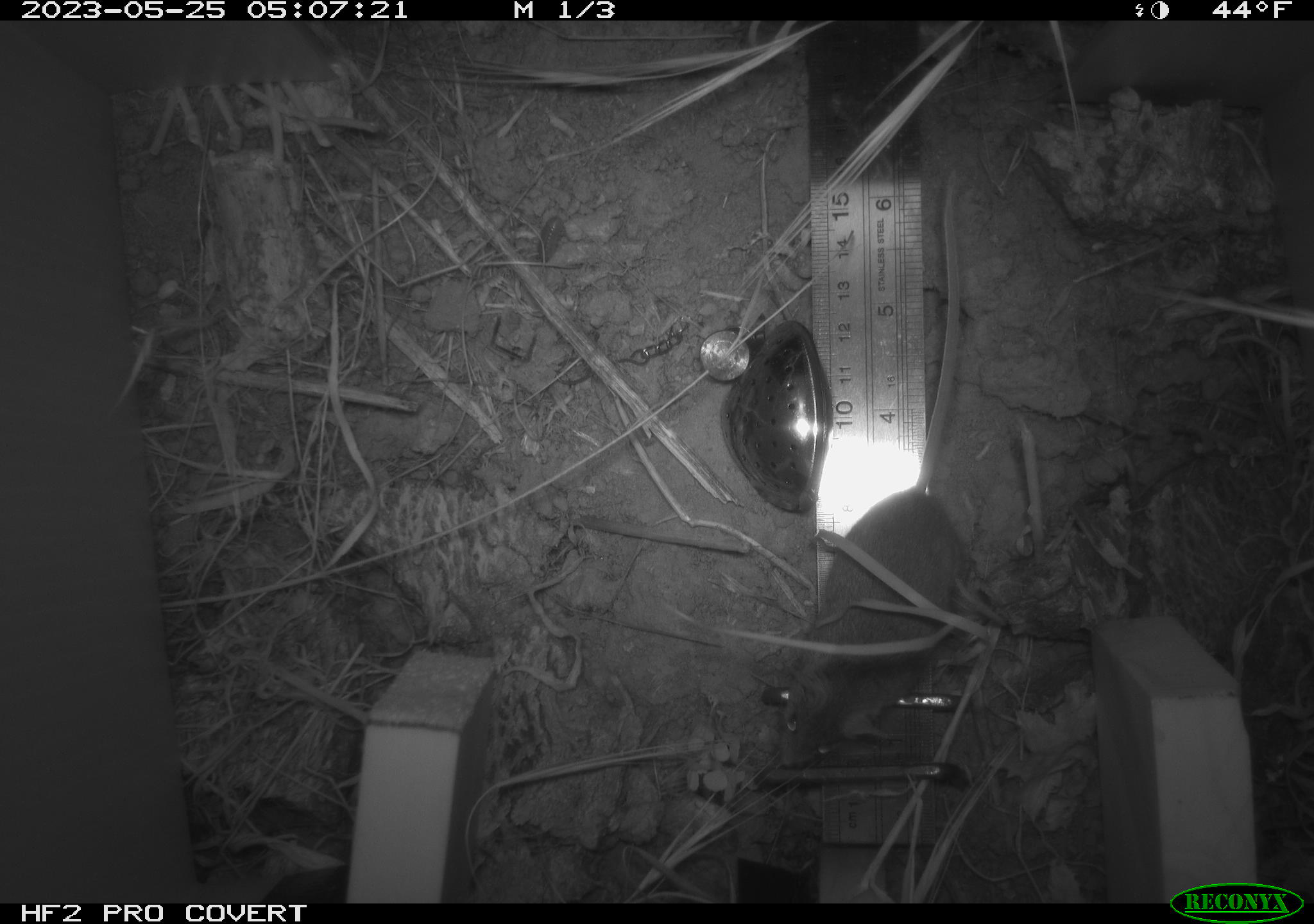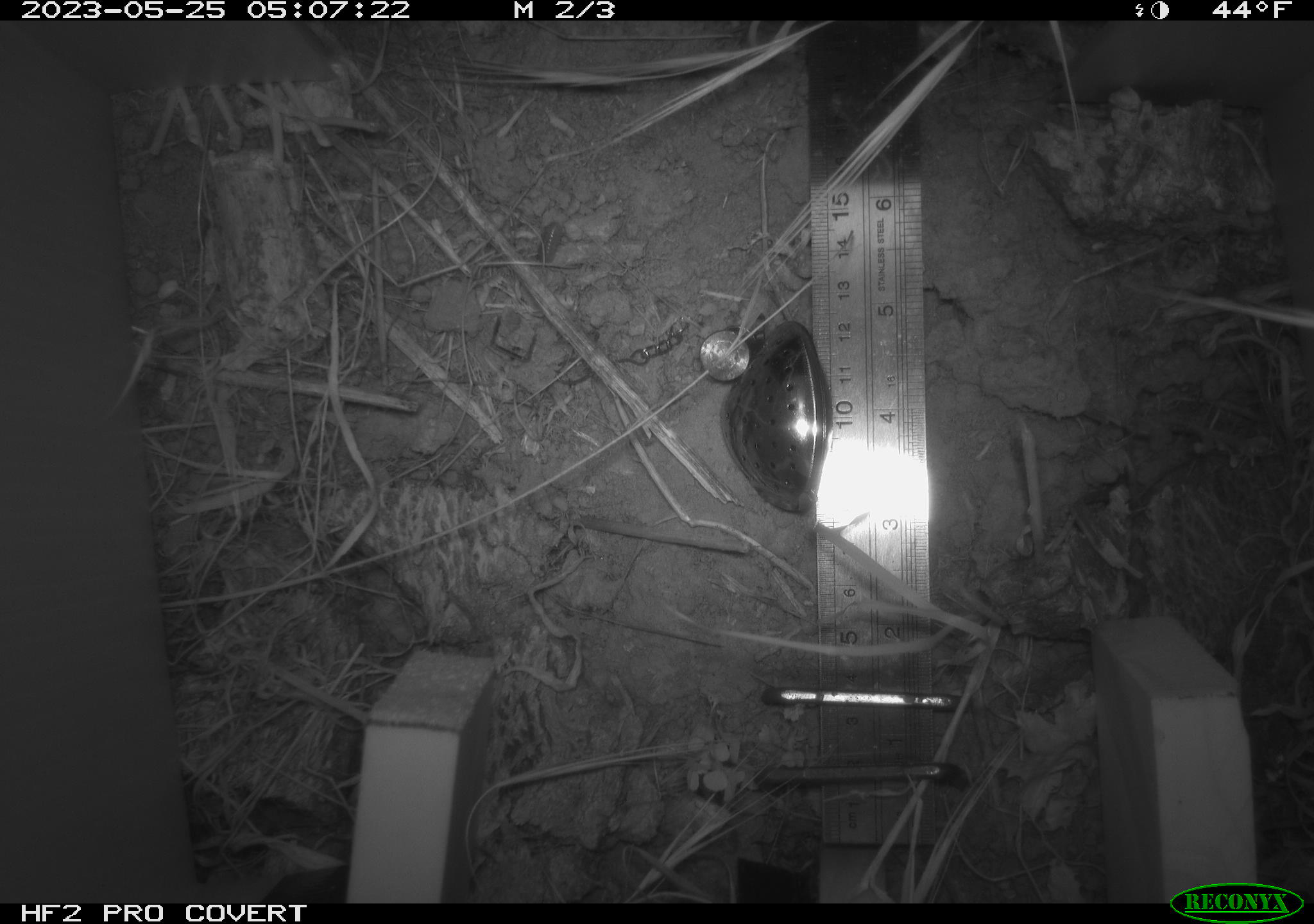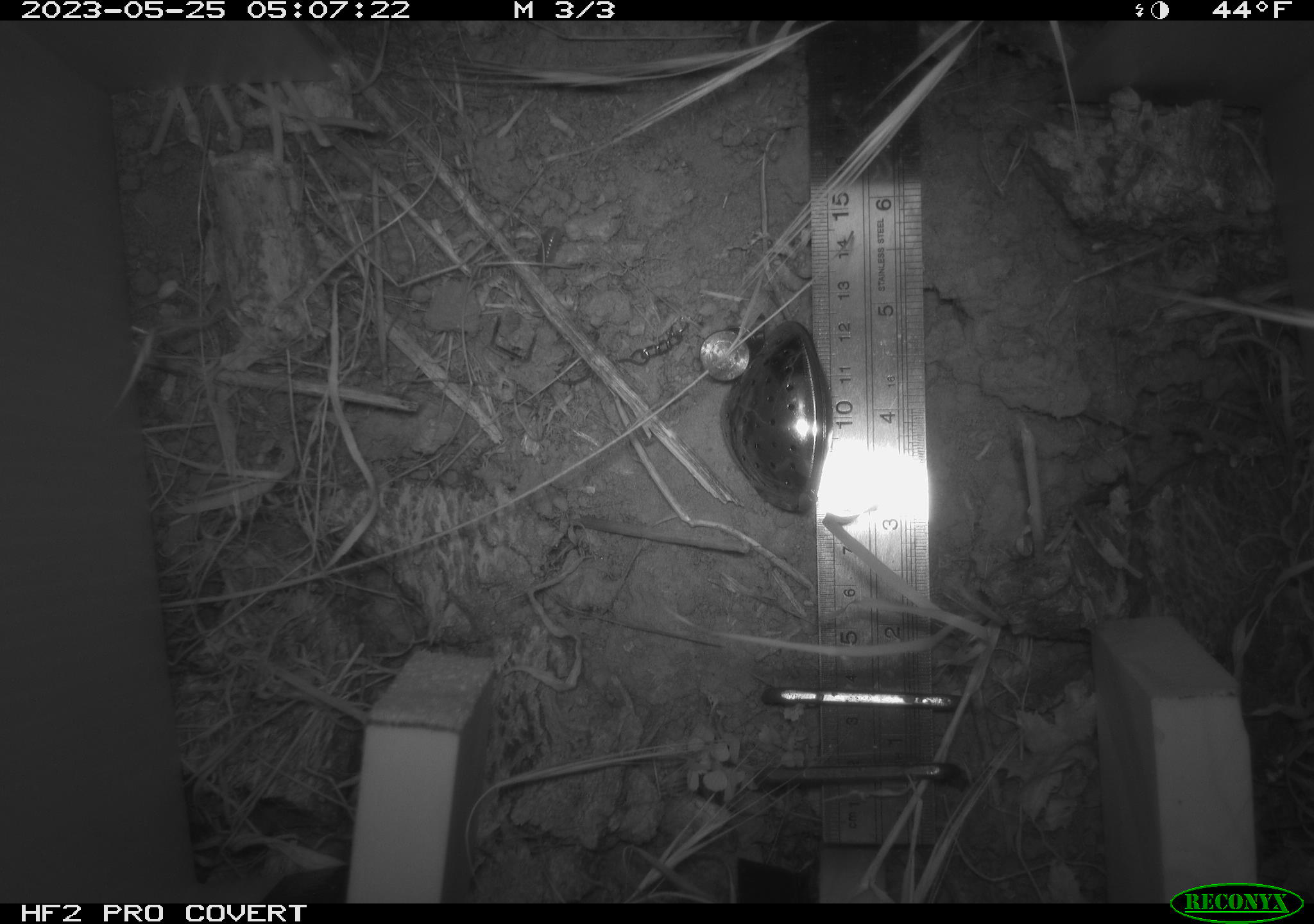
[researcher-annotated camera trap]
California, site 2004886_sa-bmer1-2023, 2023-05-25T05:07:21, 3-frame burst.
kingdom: Animalia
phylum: Chordata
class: Mammalia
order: Rodentia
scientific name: Rodentia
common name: mouse species